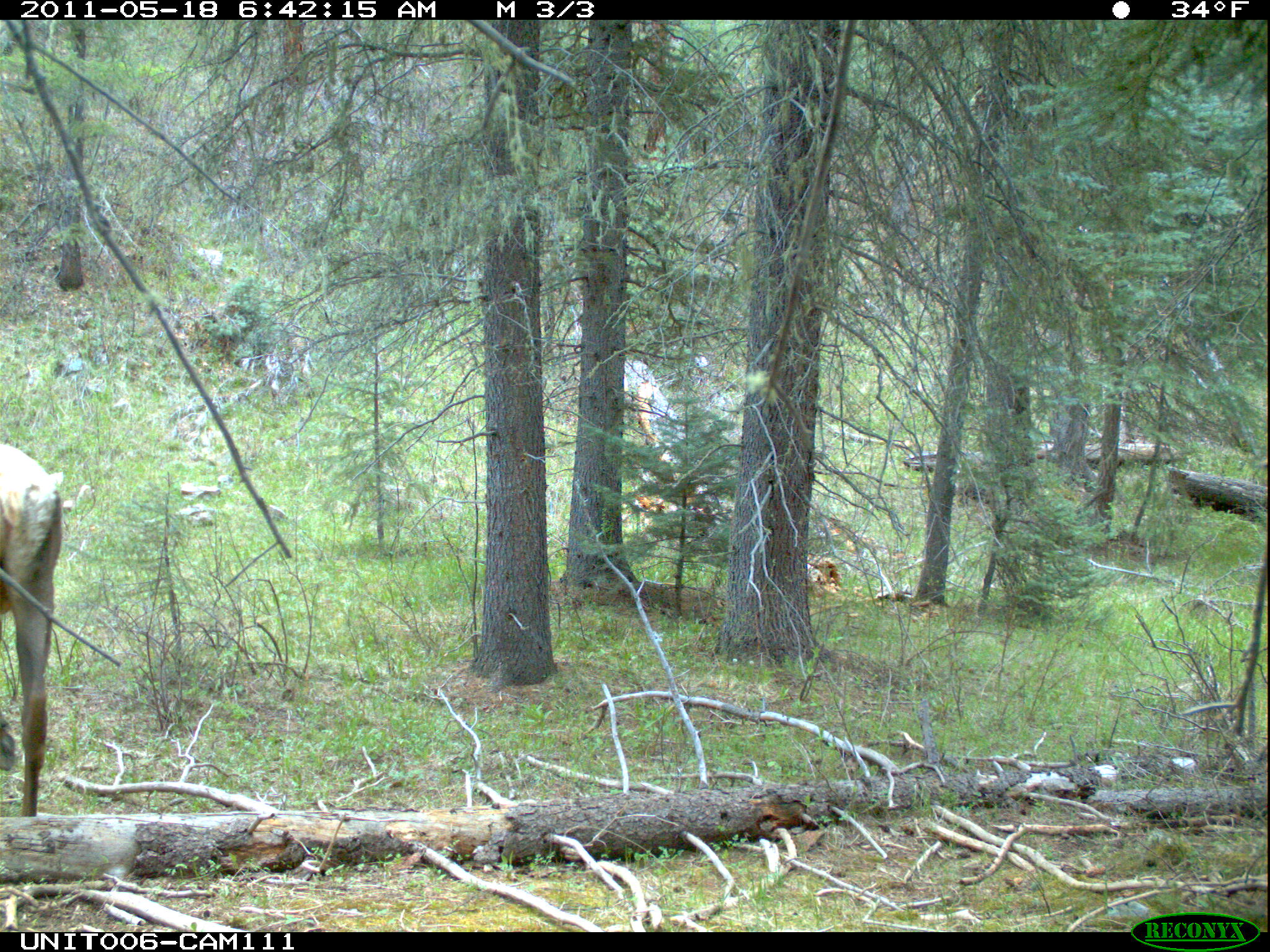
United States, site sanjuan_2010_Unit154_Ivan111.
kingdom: Animalia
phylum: Chordata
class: Mammalia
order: Artiodactyla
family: Cervidae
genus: Cervus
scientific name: Cervus elaphus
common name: red deer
Cervus elaphus (red deer).